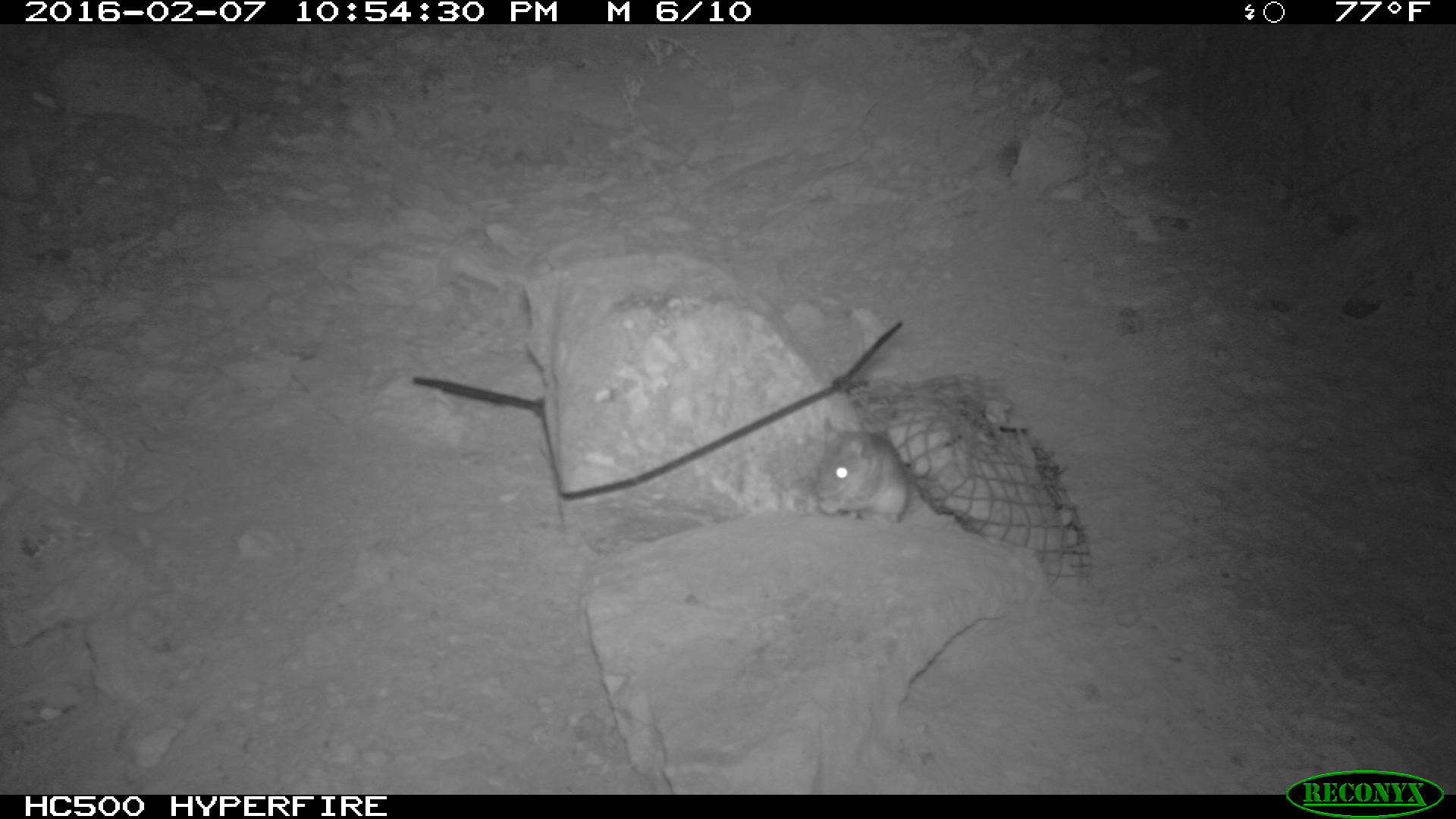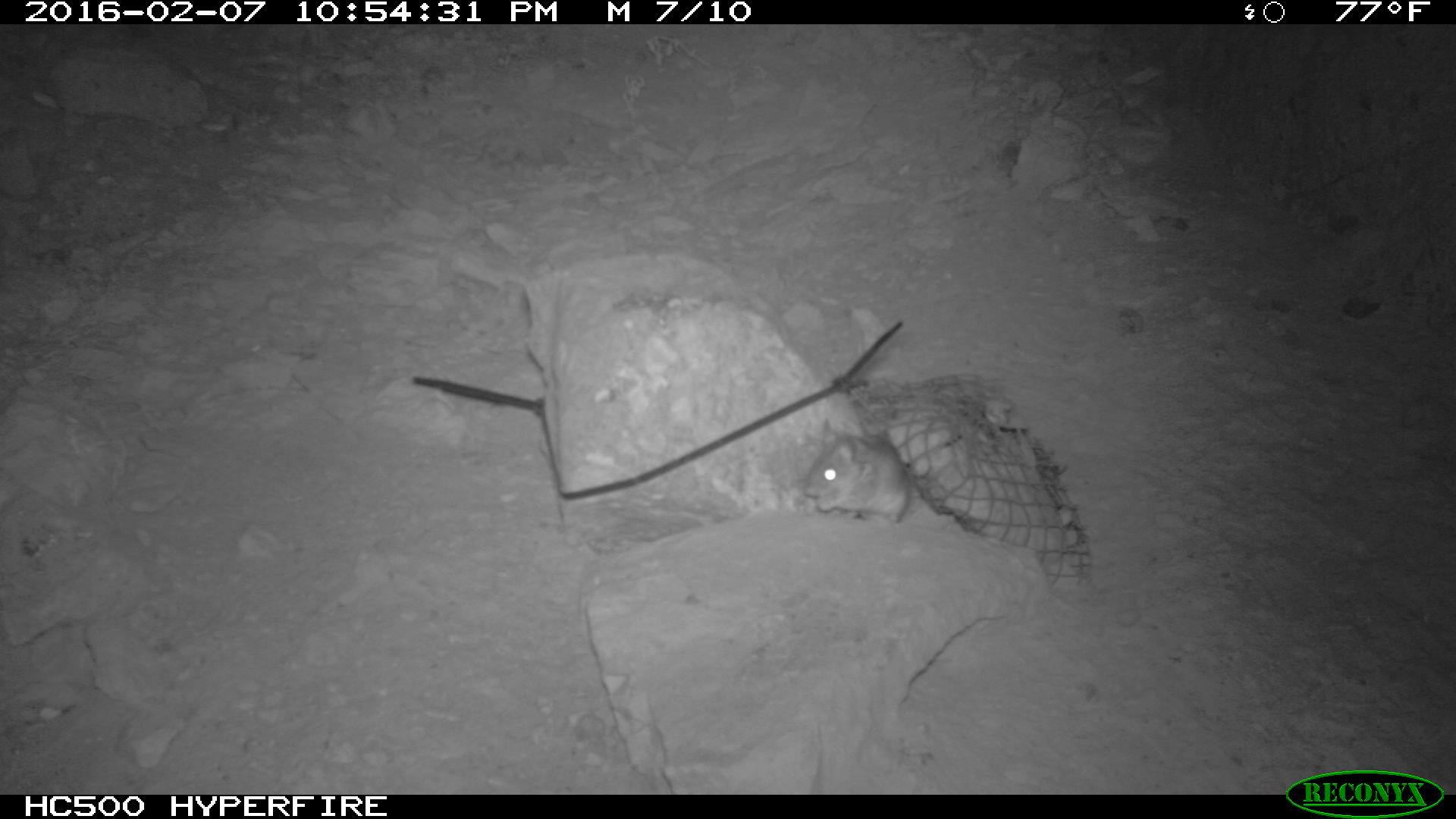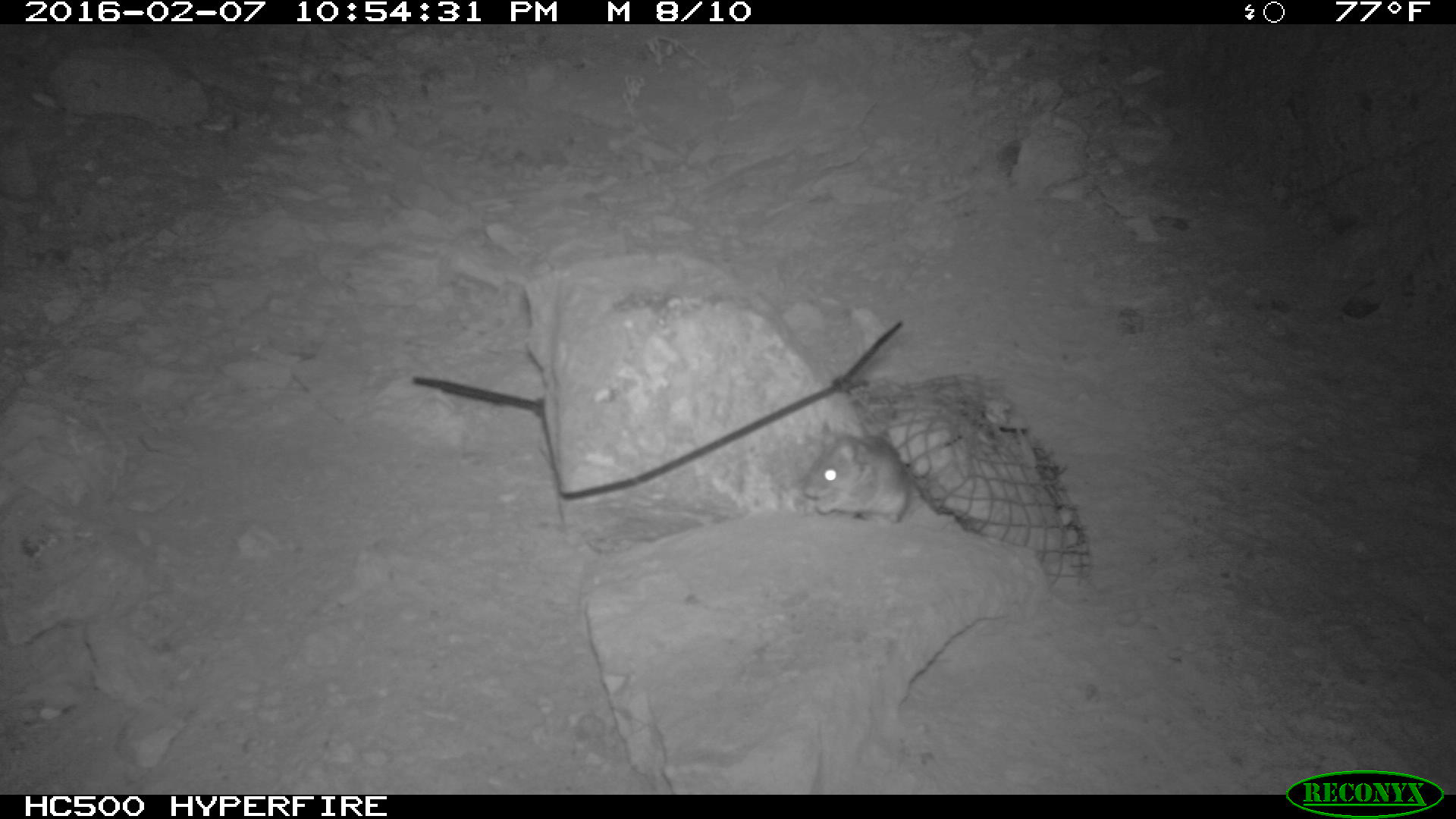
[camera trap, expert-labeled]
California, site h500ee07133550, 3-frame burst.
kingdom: Animalia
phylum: Chordata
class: Mammalia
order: Rodentia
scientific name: Rodentia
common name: rodent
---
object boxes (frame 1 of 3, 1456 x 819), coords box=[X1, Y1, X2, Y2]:
rodent: box=[814, 416, 912, 524]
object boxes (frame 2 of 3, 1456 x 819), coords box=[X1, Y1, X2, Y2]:
rodent: box=[803, 417, 918, 526]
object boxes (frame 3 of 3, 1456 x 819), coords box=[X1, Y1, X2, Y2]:
rodent: box=[801, 423, 962, 525]